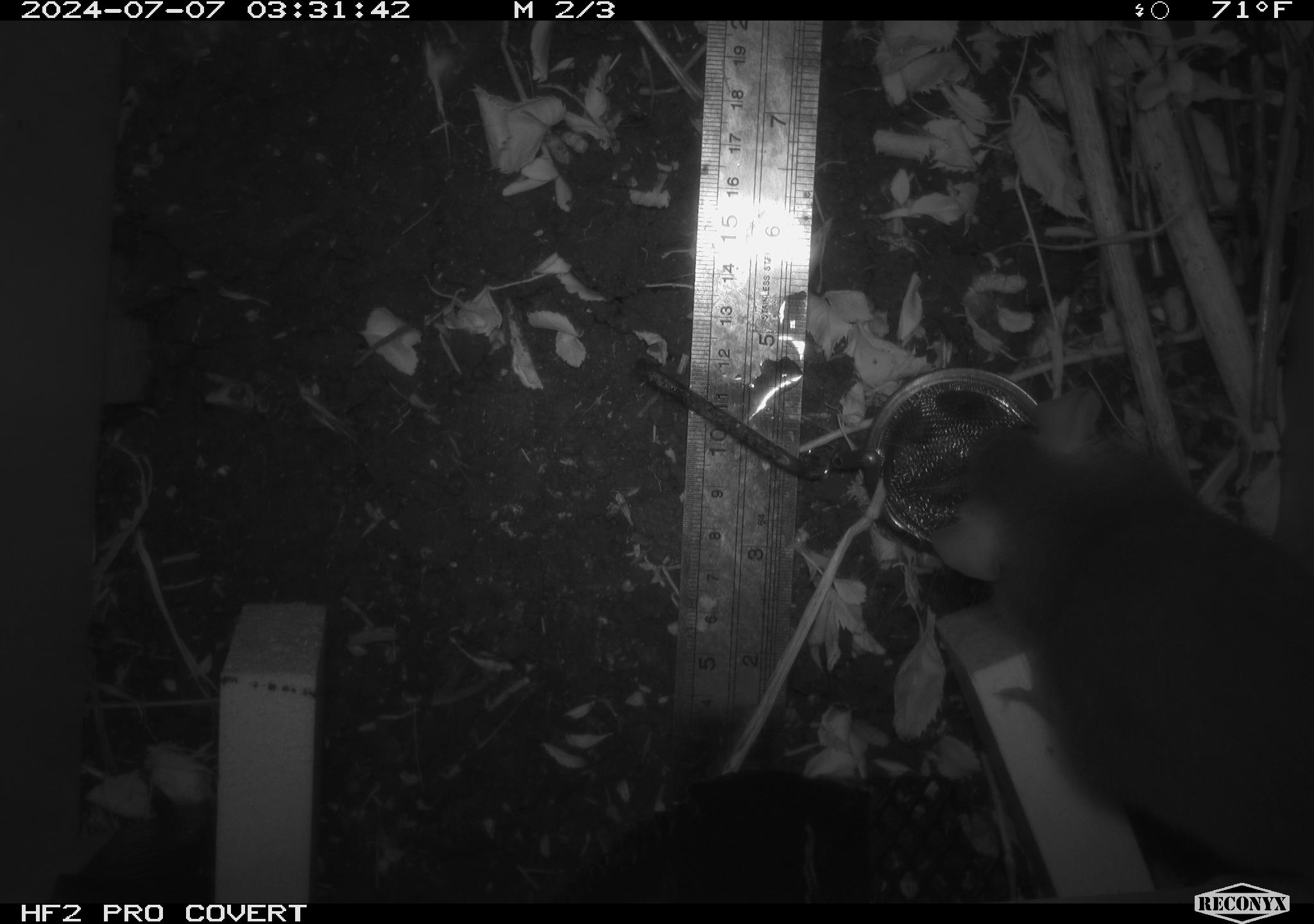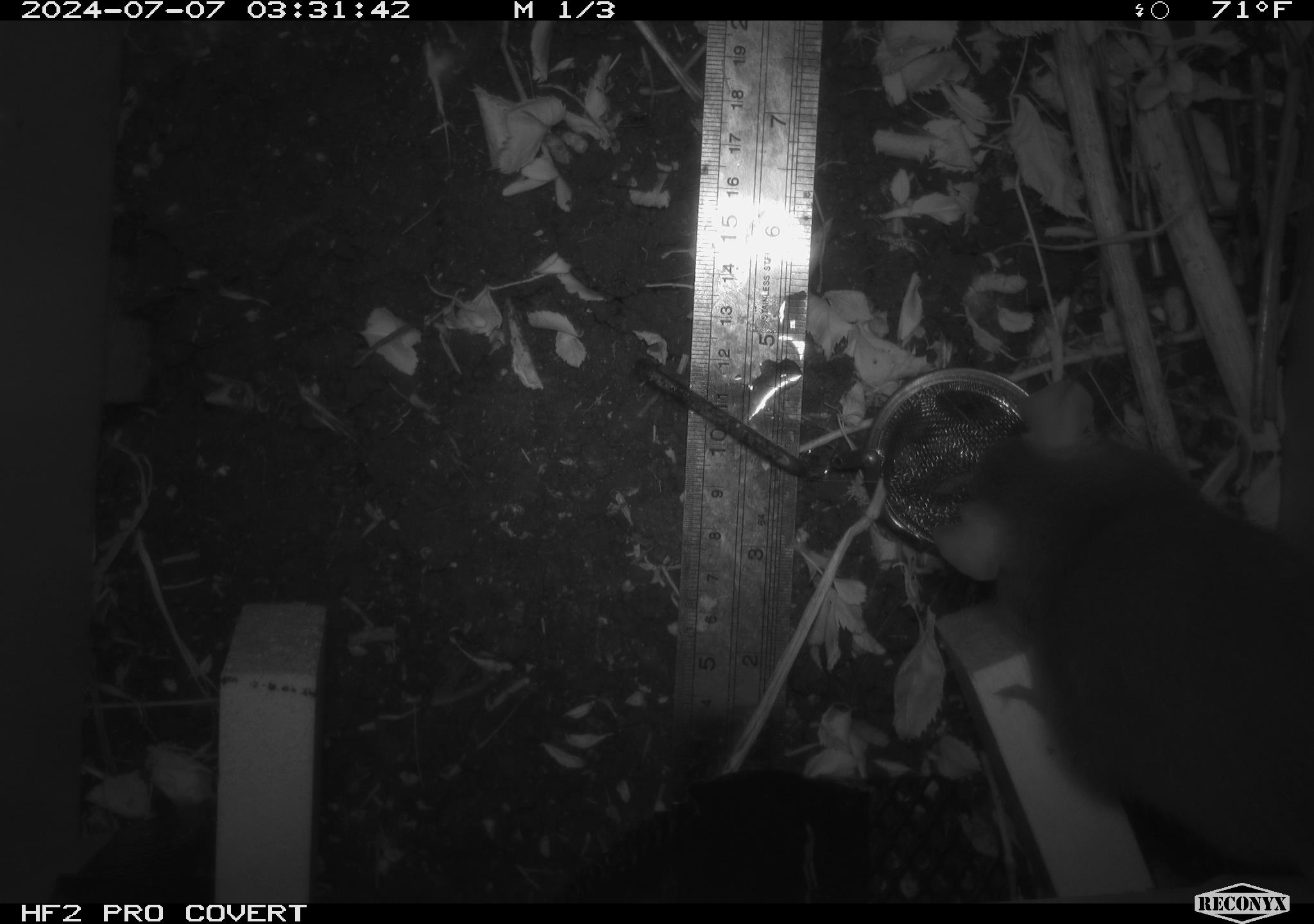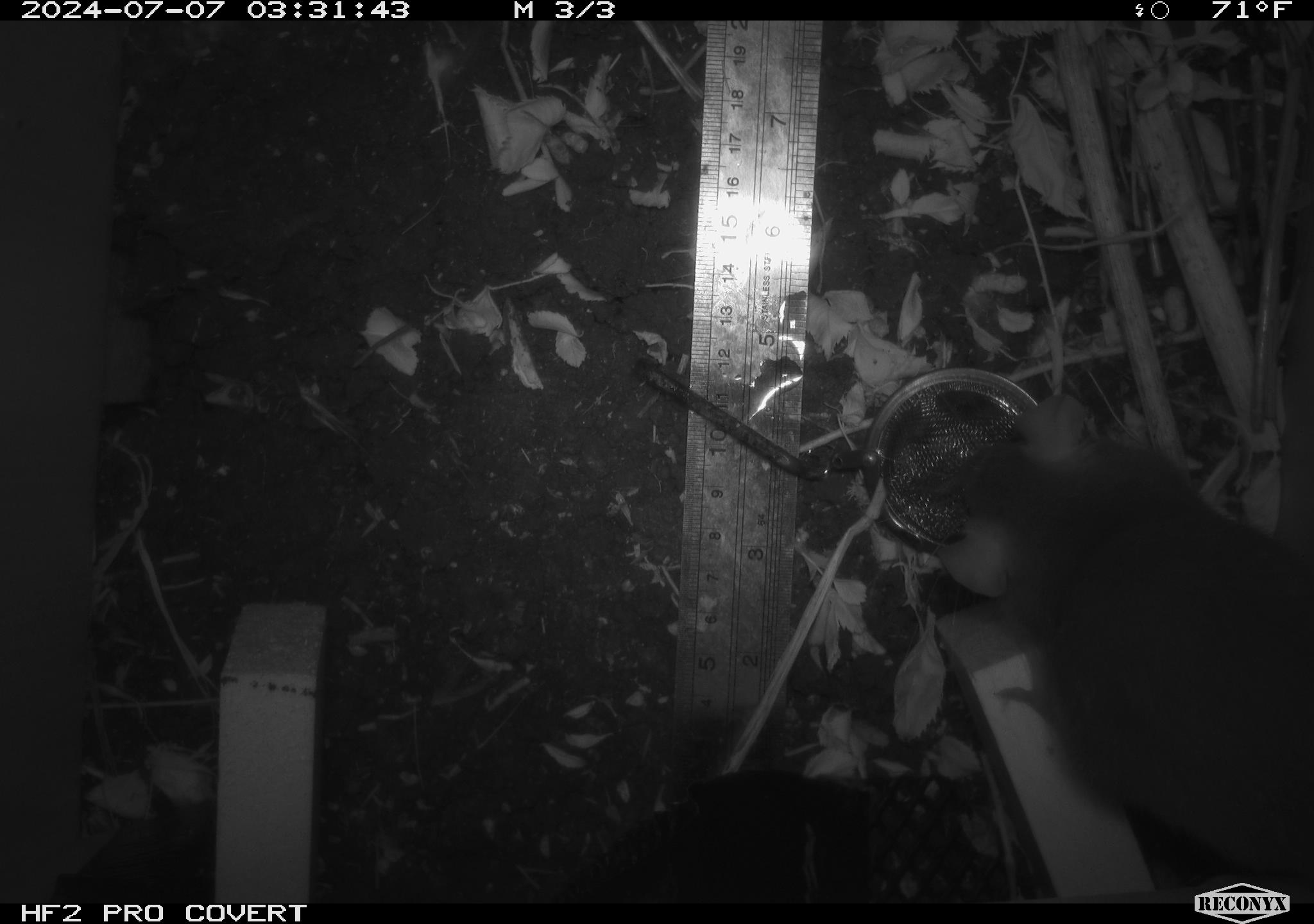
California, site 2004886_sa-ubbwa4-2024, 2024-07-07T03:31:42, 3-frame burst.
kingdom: Animalia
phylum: Chordata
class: Mammalia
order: Rodentia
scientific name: Rodentia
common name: woodrat or rat or mouse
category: woodrat or rat or mouse species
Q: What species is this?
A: Woodrat or rat or mouse species (woodrat or rat or mouse) (Rodentia).